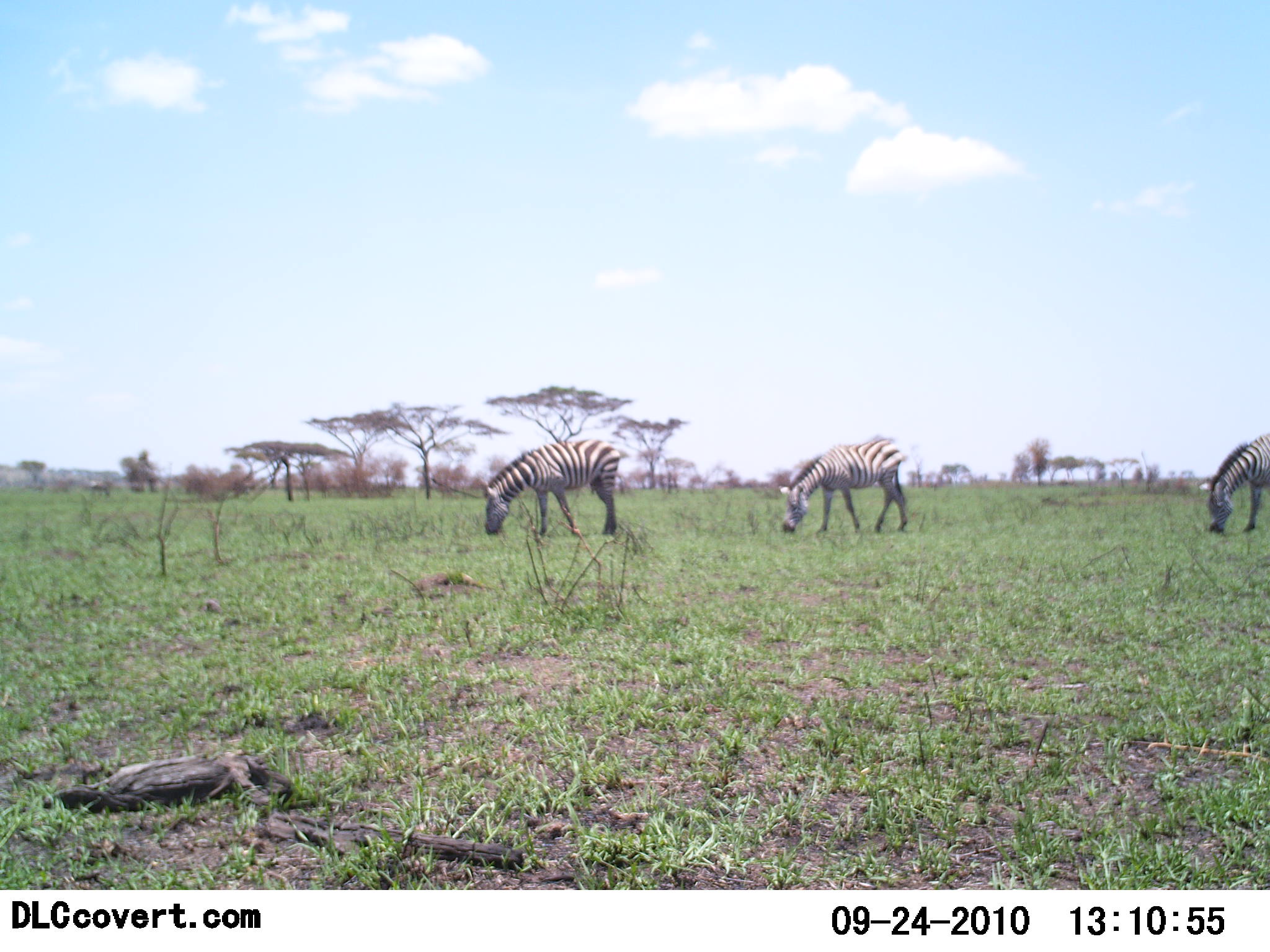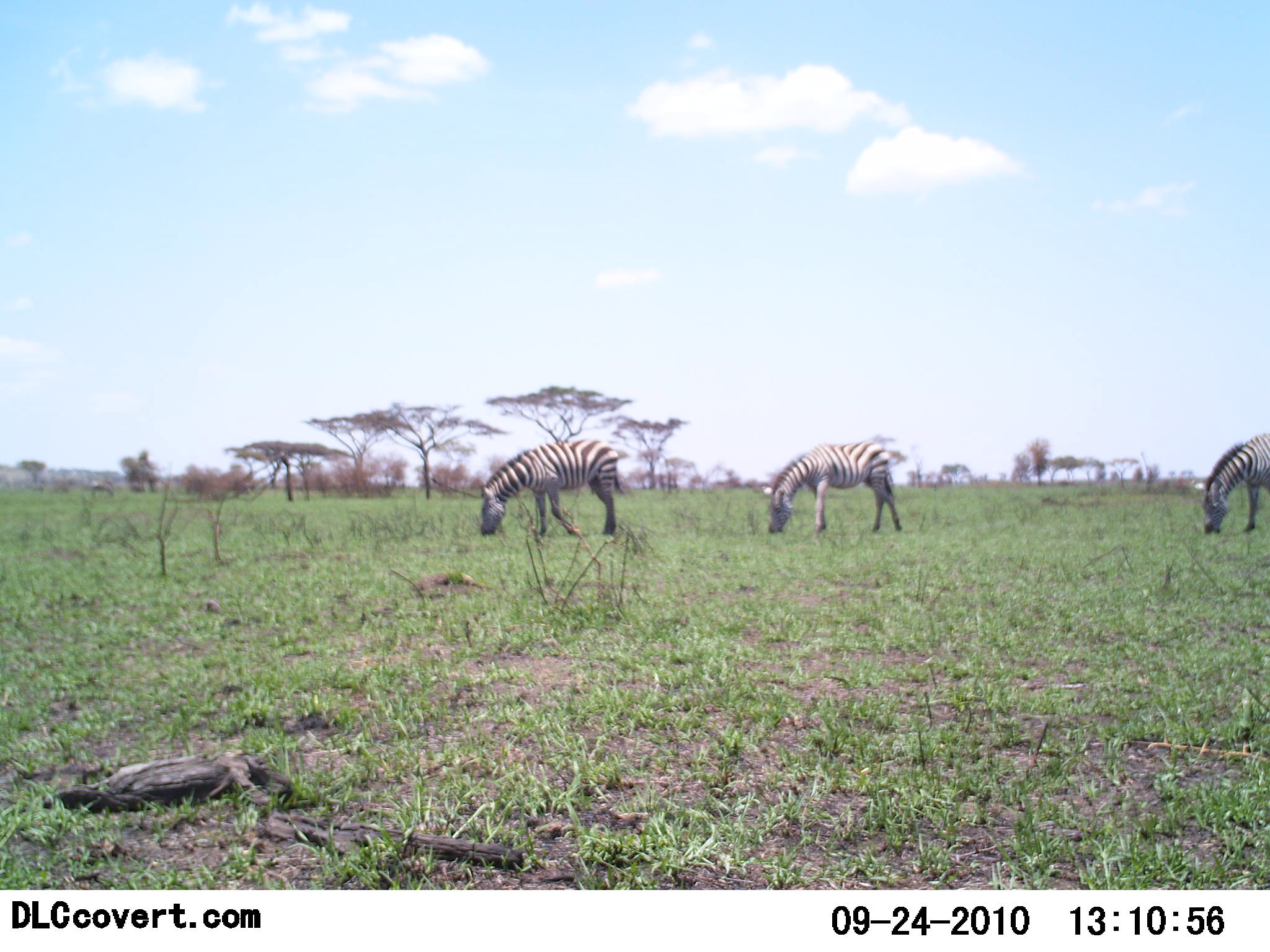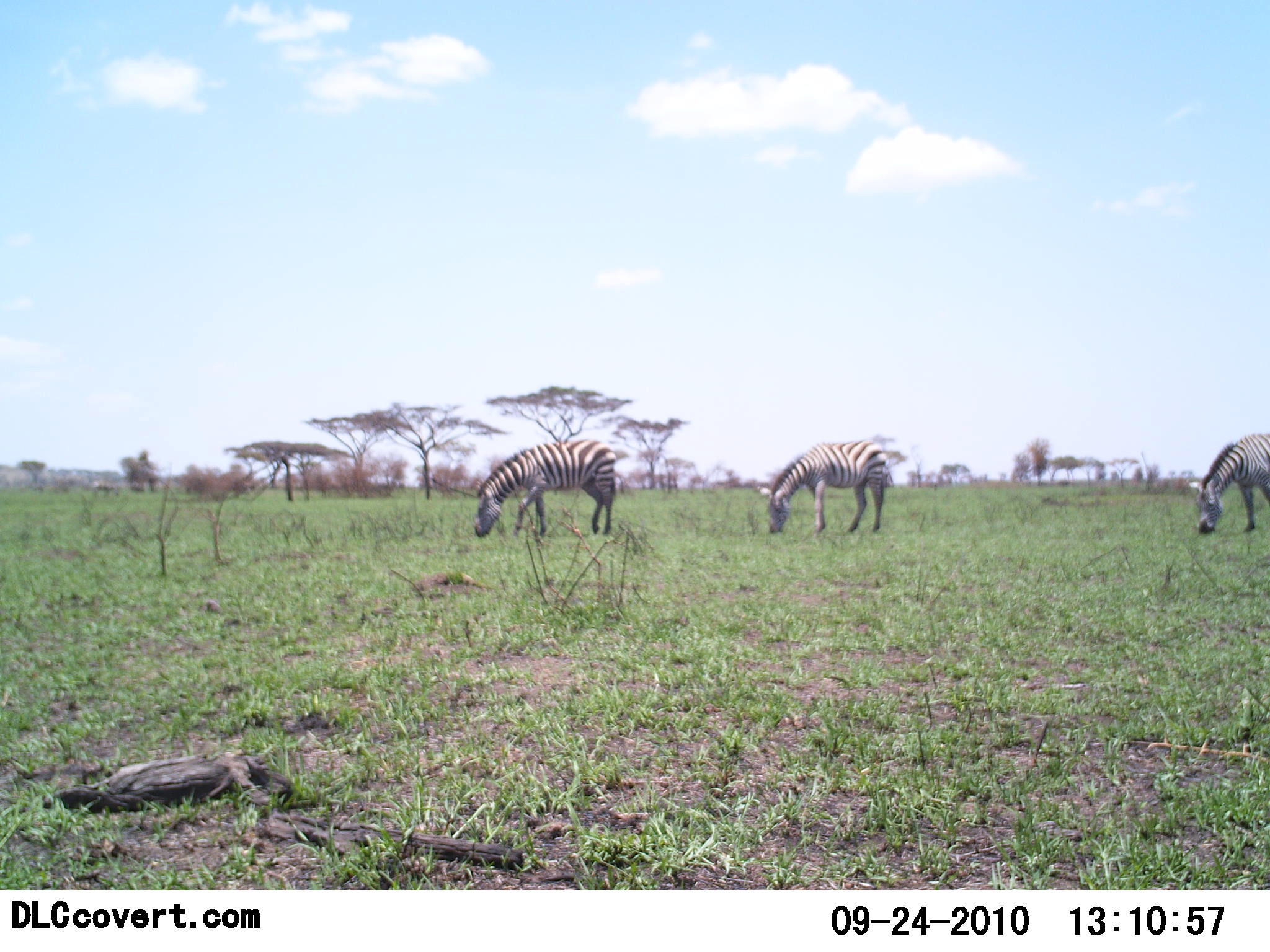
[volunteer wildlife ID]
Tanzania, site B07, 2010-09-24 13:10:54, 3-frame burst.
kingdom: Animalia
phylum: Chordata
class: Mammalia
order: Perissodactyla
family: Equidae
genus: Equus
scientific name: Equus quagga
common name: plains zebra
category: zebra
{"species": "zebra (plains zebra) (Equus quagga)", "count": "3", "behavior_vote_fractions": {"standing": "18%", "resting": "0%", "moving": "27%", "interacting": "0%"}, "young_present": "0%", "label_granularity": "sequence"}